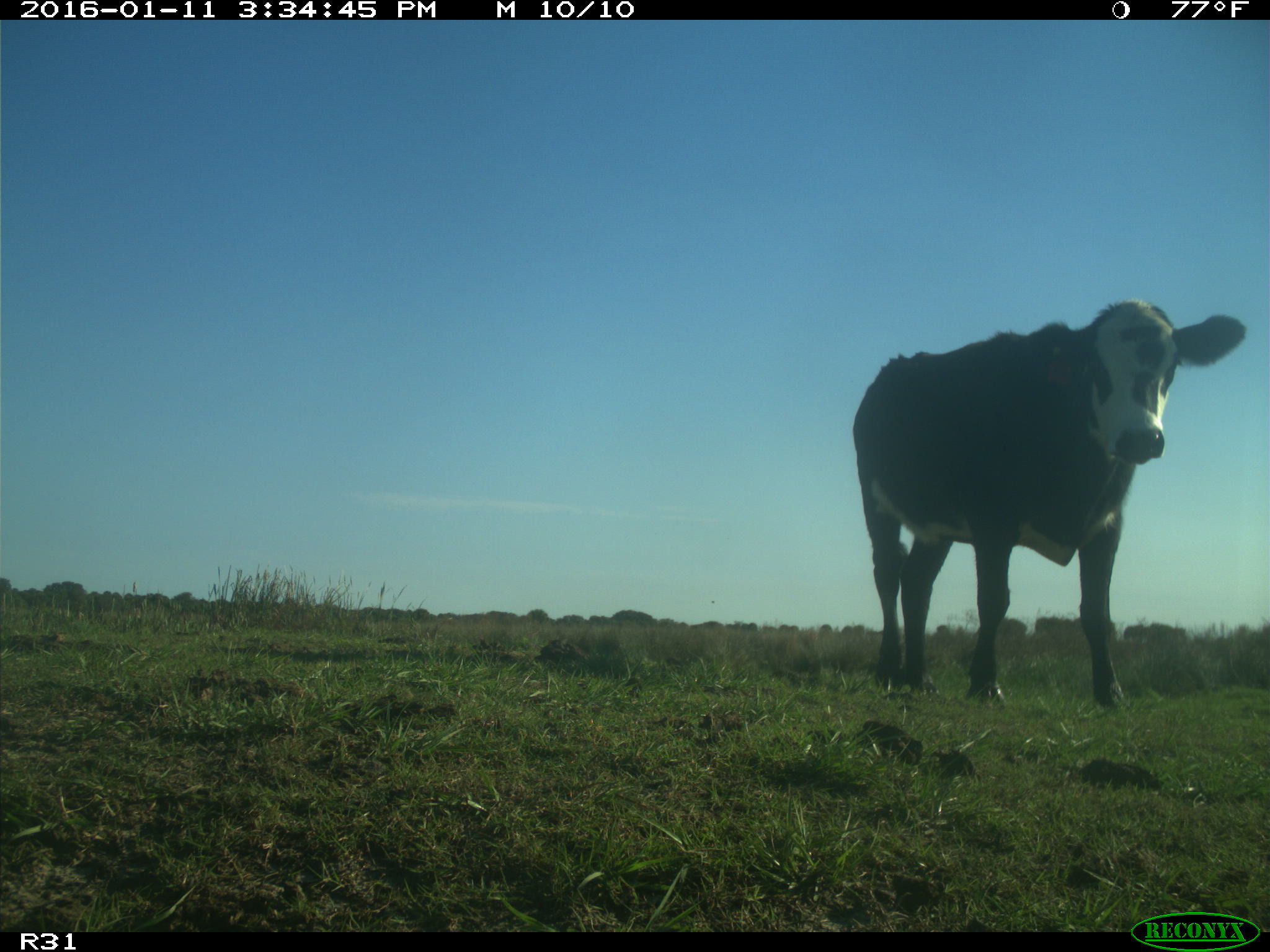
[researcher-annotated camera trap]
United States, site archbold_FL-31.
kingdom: Animalia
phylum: Chordata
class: Mammalia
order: Artiodactyla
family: Bovidae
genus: Bos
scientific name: Bos taurus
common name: domestic cow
Bos taurus (domestic cow).